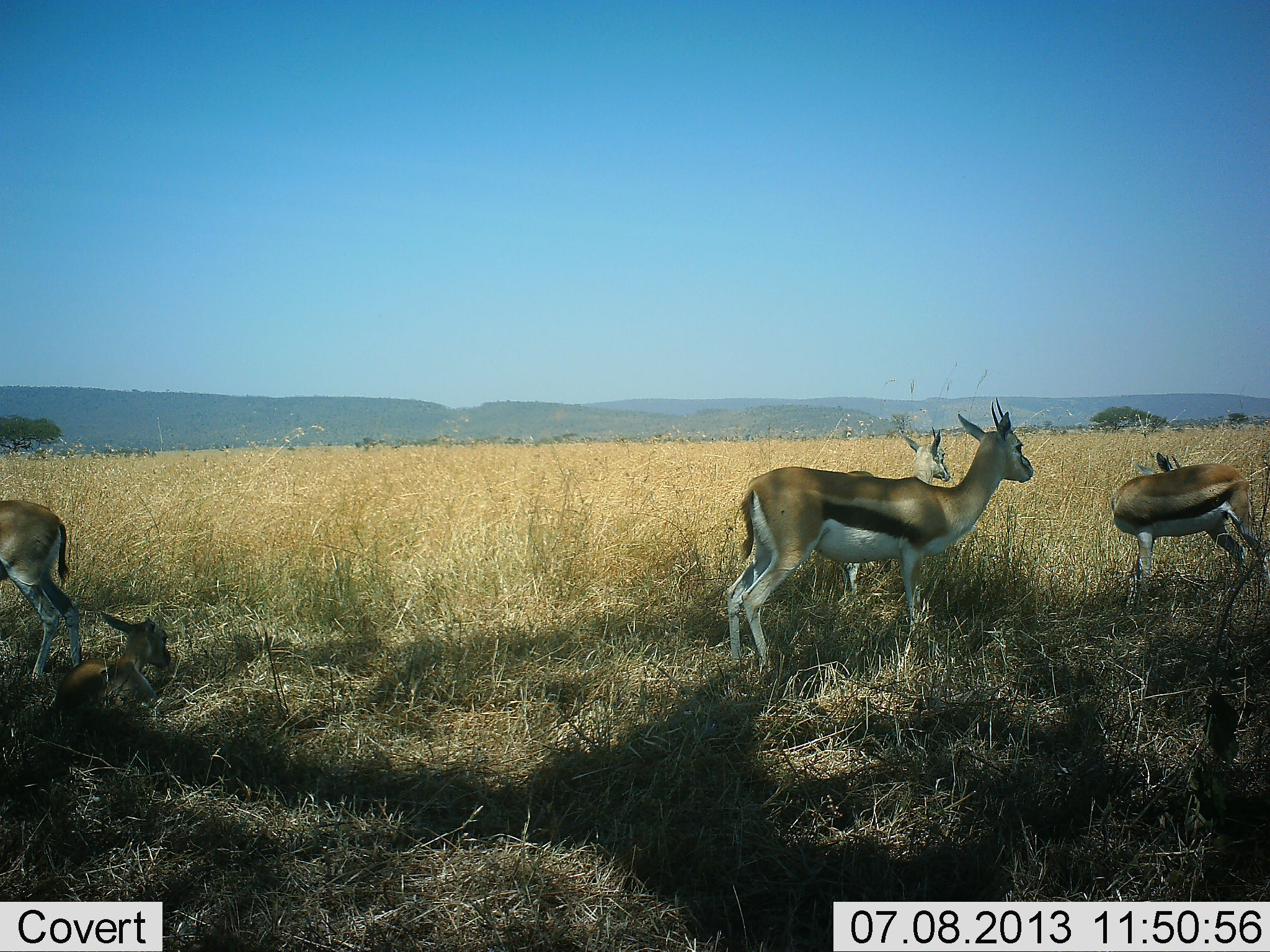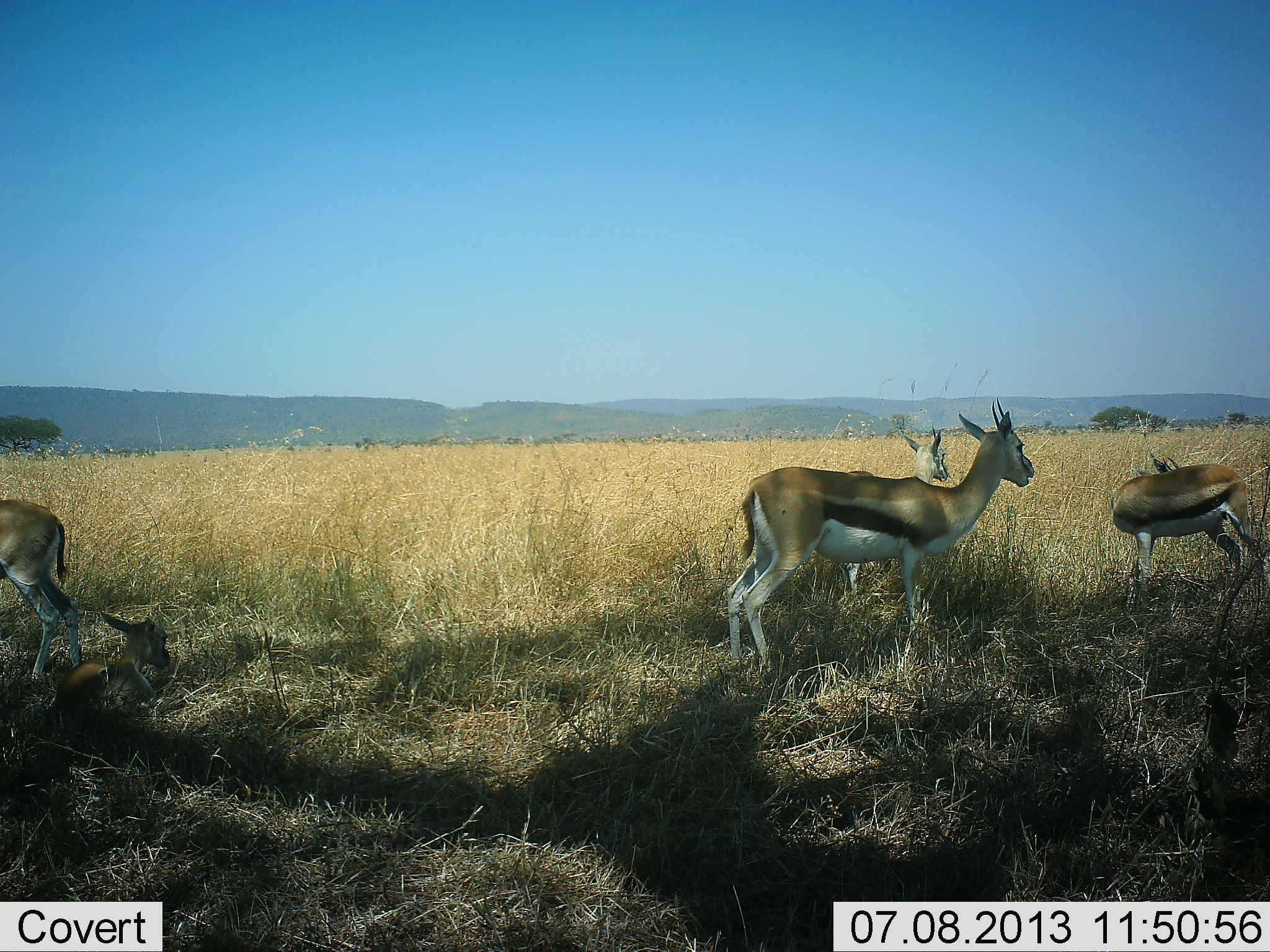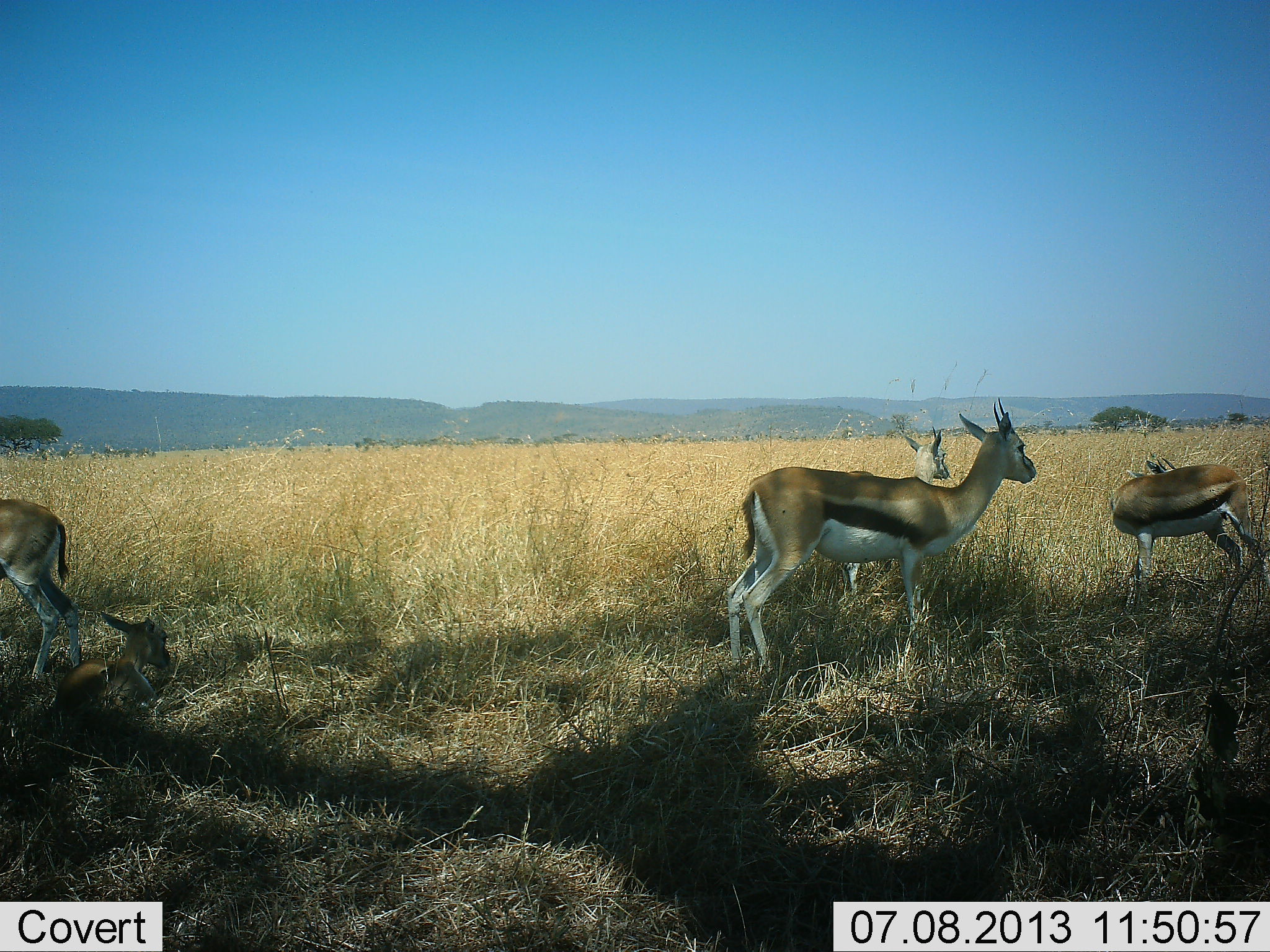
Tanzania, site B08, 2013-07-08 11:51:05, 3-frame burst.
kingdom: Animalia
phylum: Chordata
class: Mammalia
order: Artiodactyla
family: Bovidae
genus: Eudorcas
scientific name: Eudorcas thomsonii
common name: thomson's gazelle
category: gazellethomsons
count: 5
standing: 96%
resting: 83%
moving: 0%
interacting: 0%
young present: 35%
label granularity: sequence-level